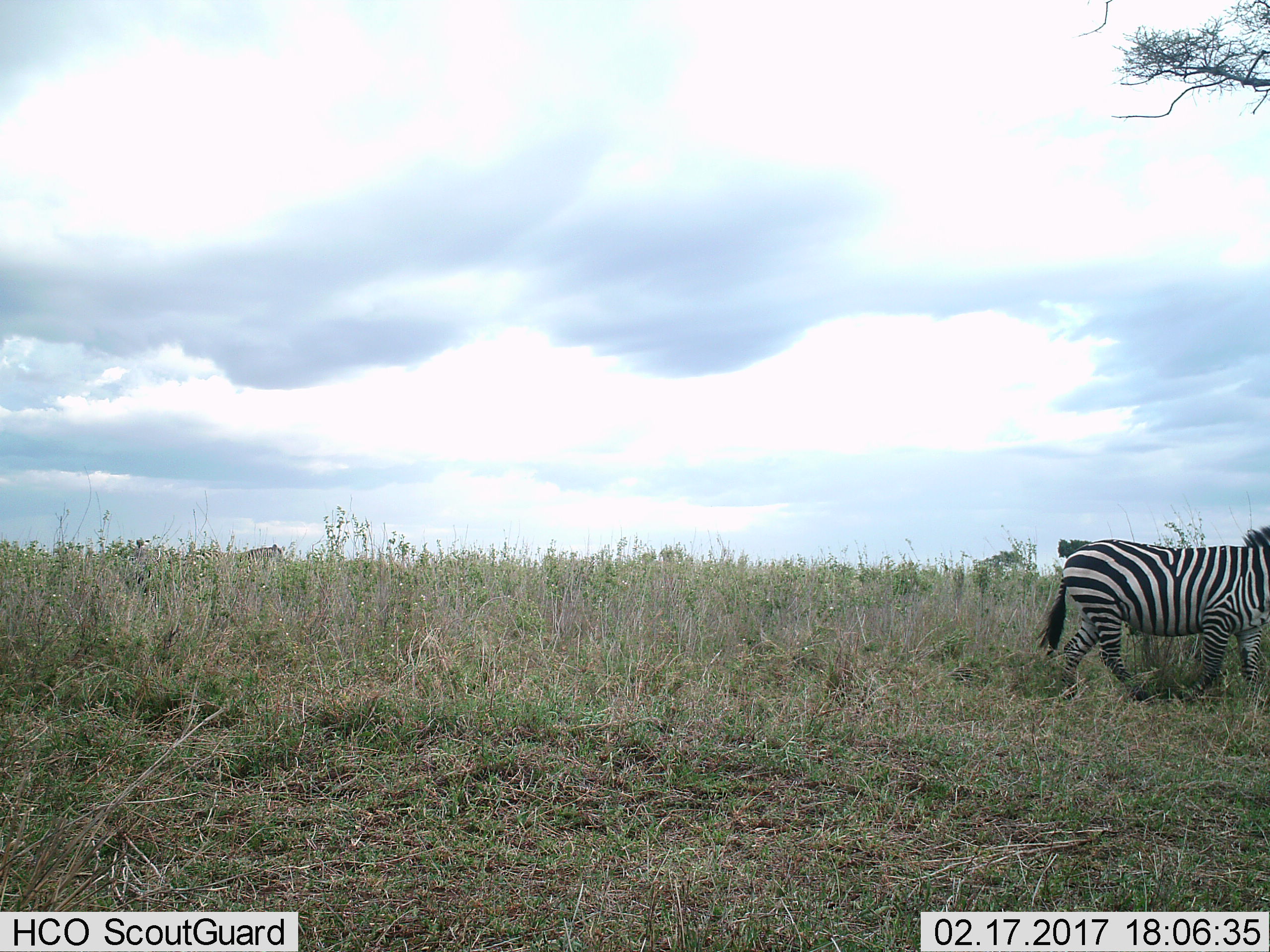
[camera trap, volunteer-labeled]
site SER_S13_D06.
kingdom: Animalia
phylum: Chordata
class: Mammalia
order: Perissodactyla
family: Equidae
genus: Equus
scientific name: Equus quagga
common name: plains zebra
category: zebraplains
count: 2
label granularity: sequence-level